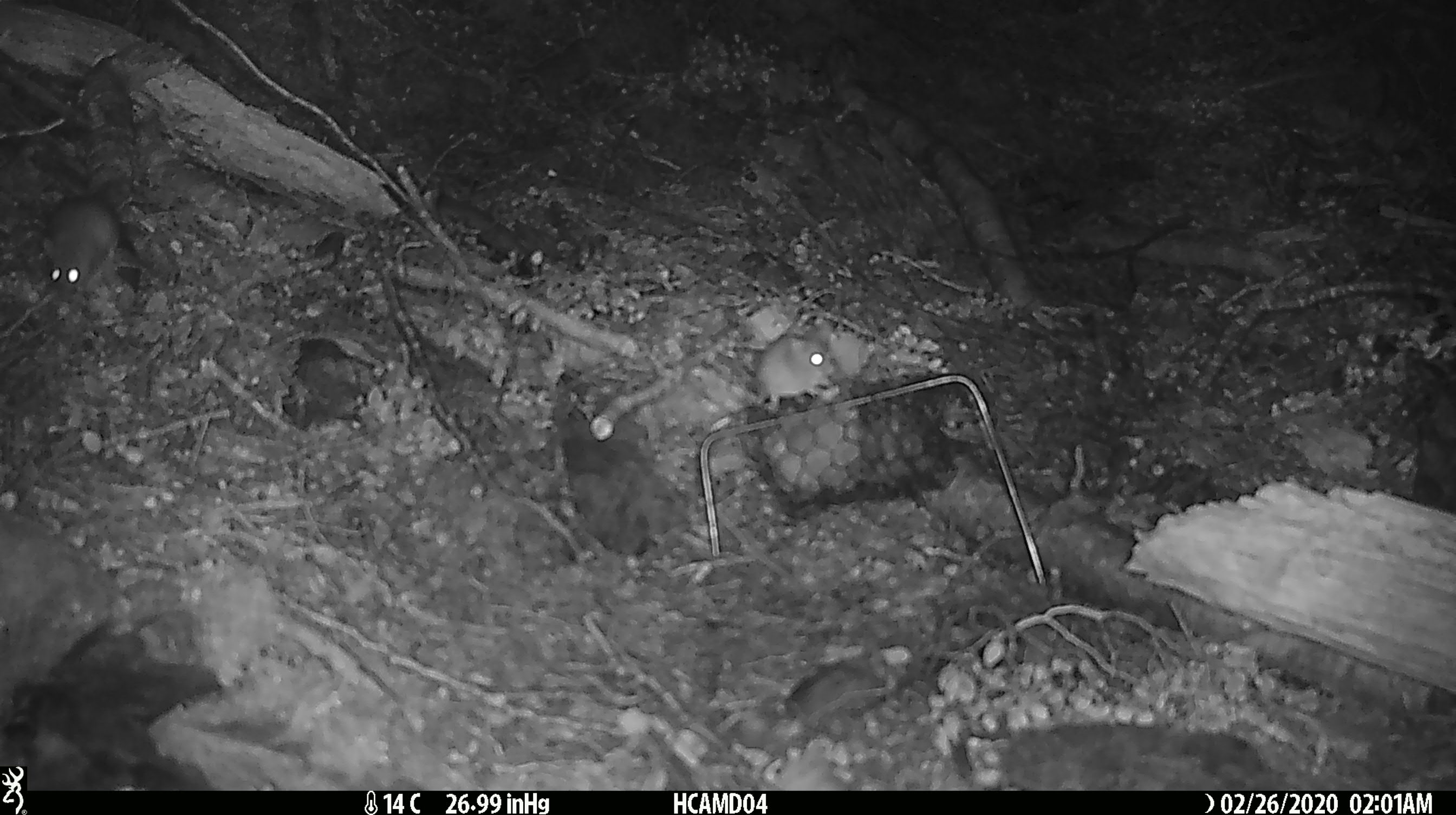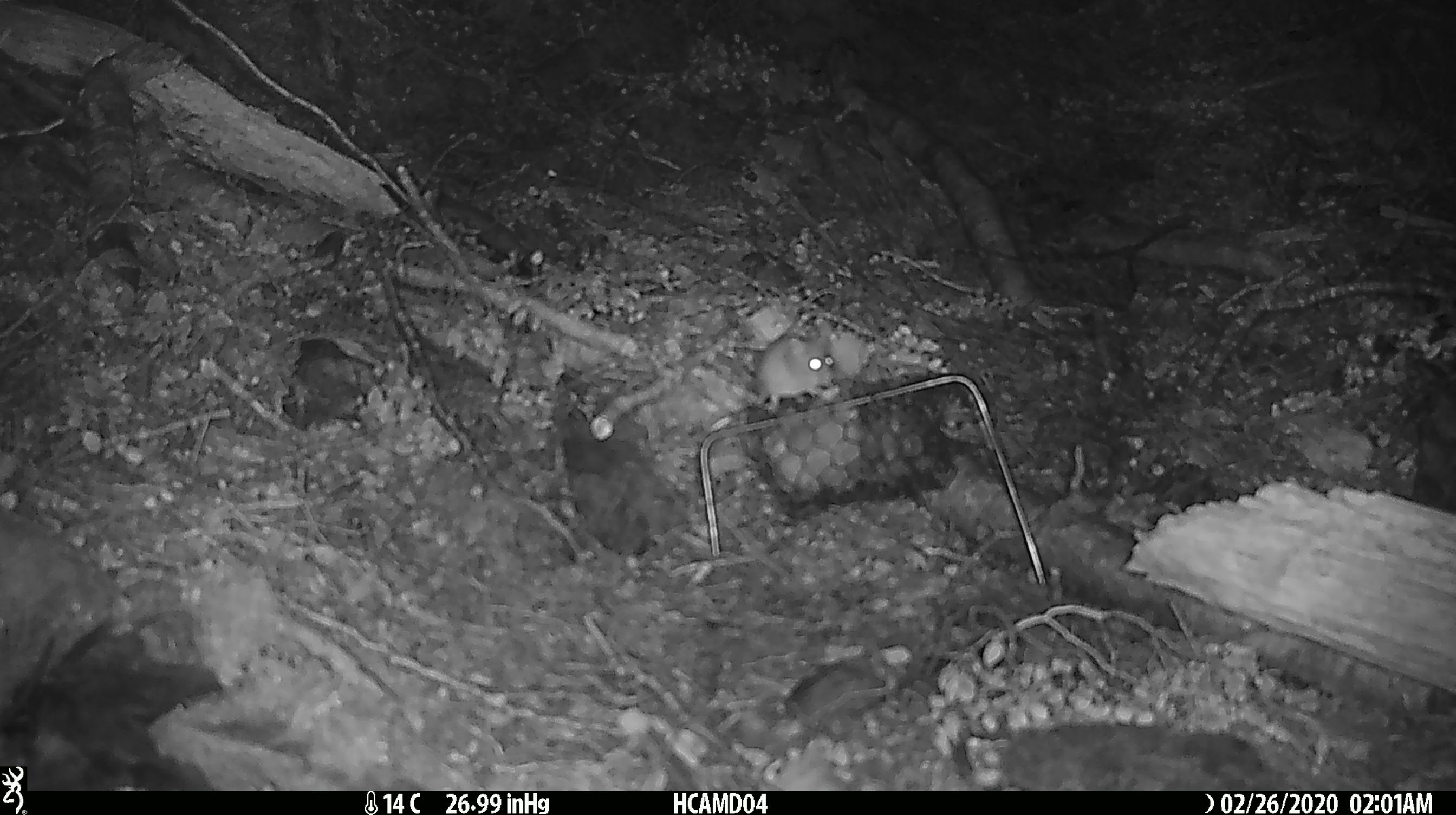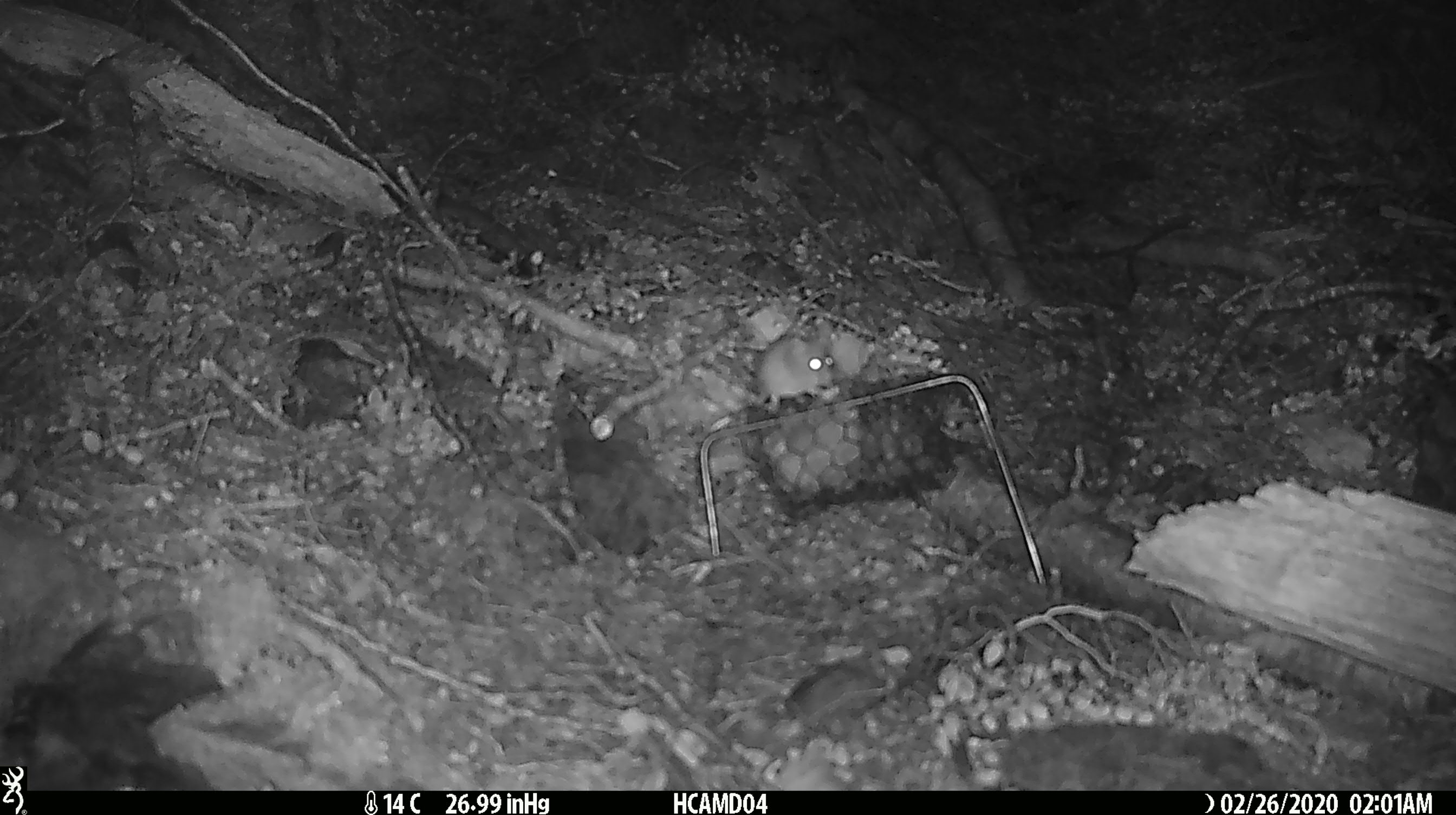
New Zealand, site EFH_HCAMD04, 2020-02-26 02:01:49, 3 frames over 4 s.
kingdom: Animalia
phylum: Chordata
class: Mammalia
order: Rodentia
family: Muridae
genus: Mus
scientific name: Mus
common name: mouse